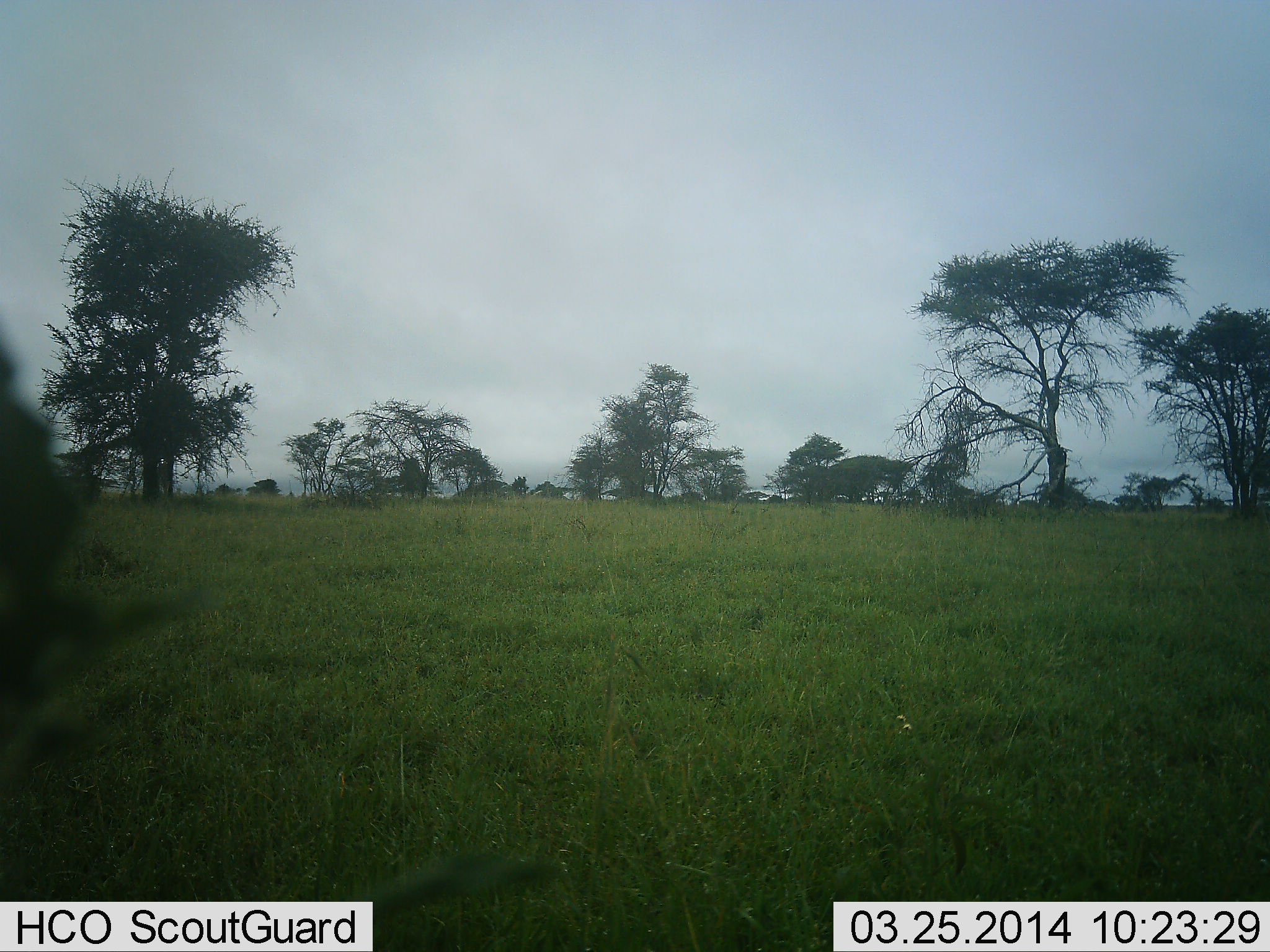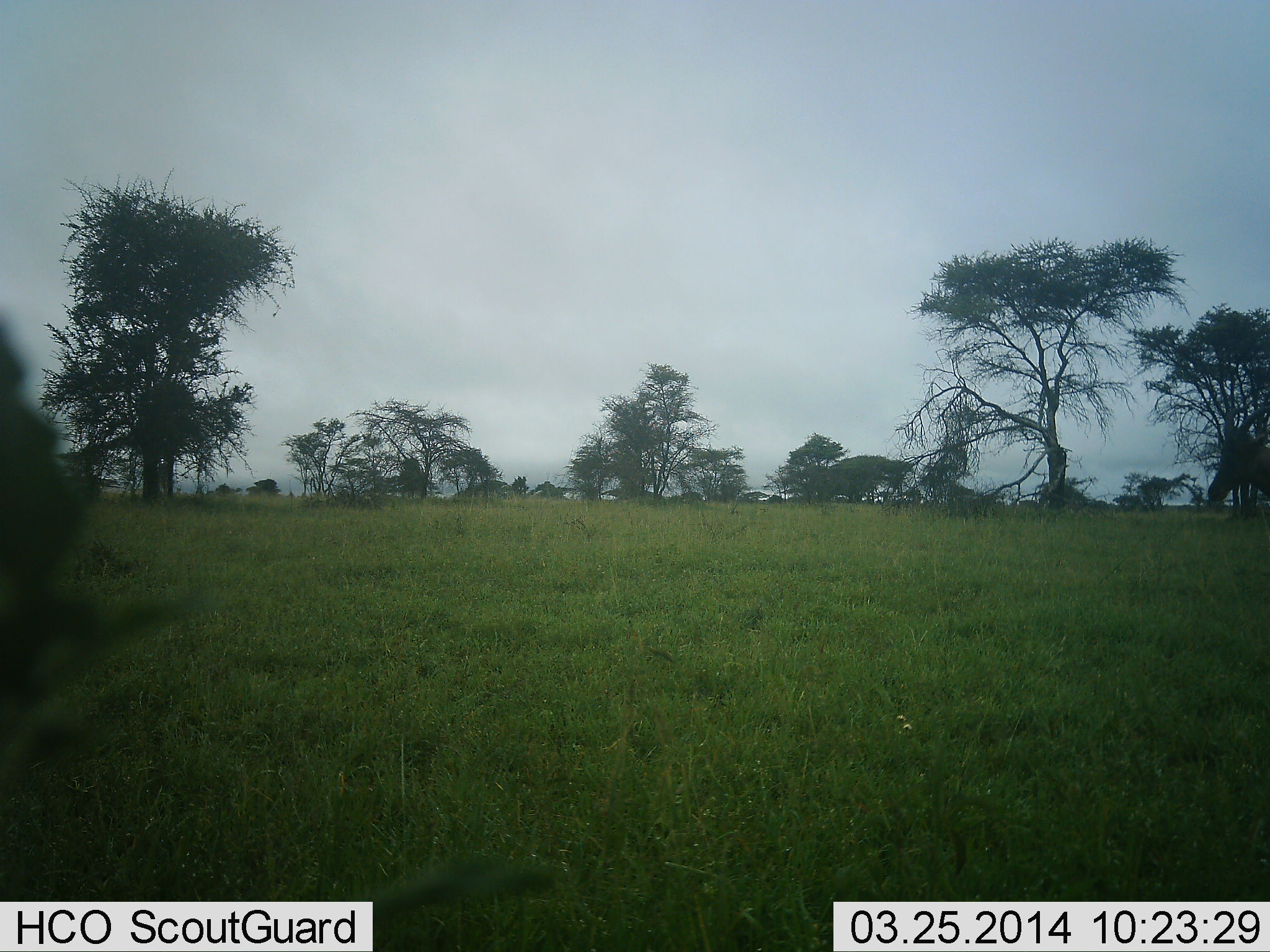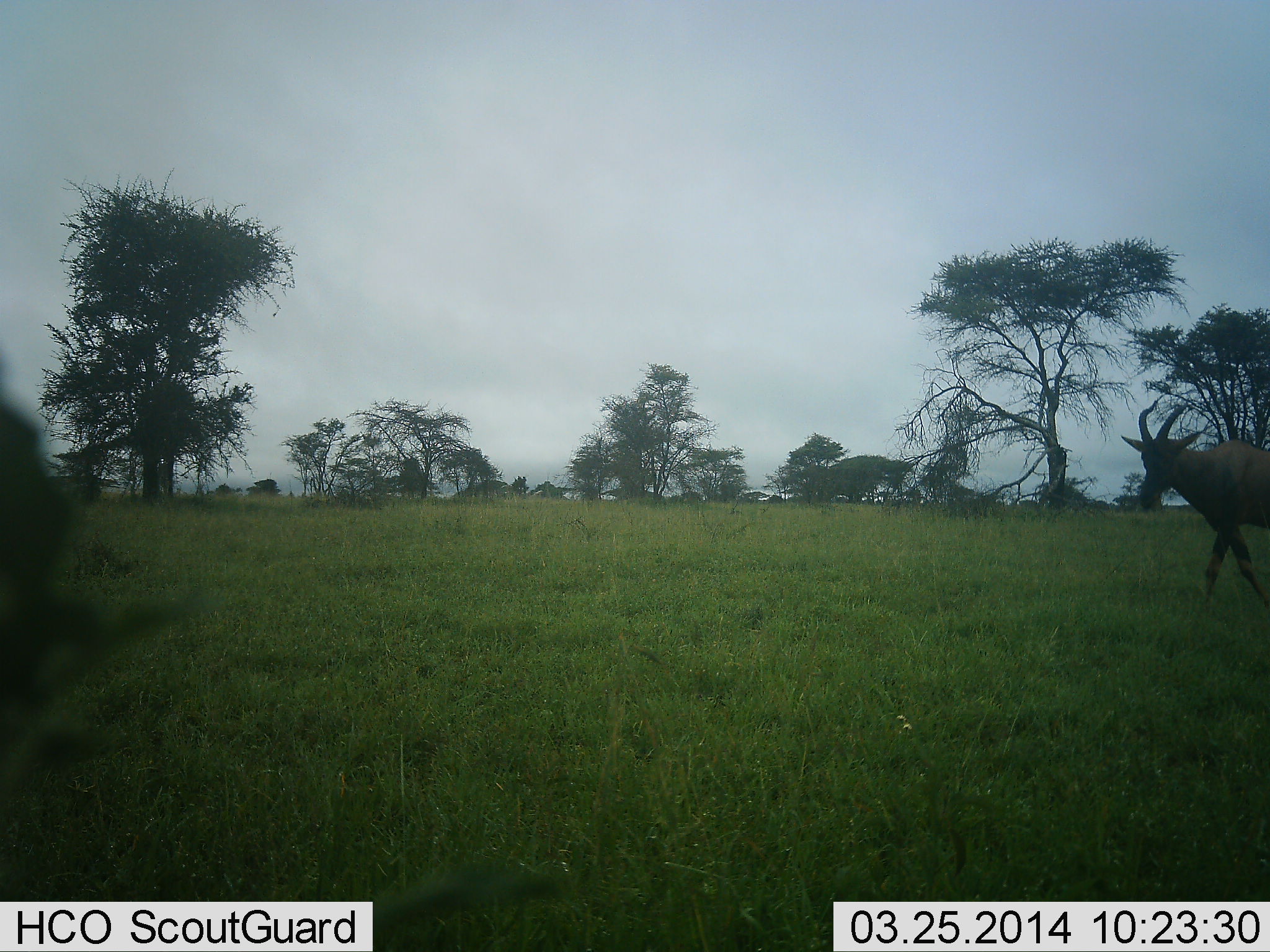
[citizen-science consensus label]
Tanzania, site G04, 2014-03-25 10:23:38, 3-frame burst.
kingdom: Animalia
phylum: Chordata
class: Mammalia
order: Artiodactyla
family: Bovidae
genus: Damaliscus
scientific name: Damaliscus lunatus jimela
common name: topi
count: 1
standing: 9%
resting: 0%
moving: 100%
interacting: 0%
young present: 0%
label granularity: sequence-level